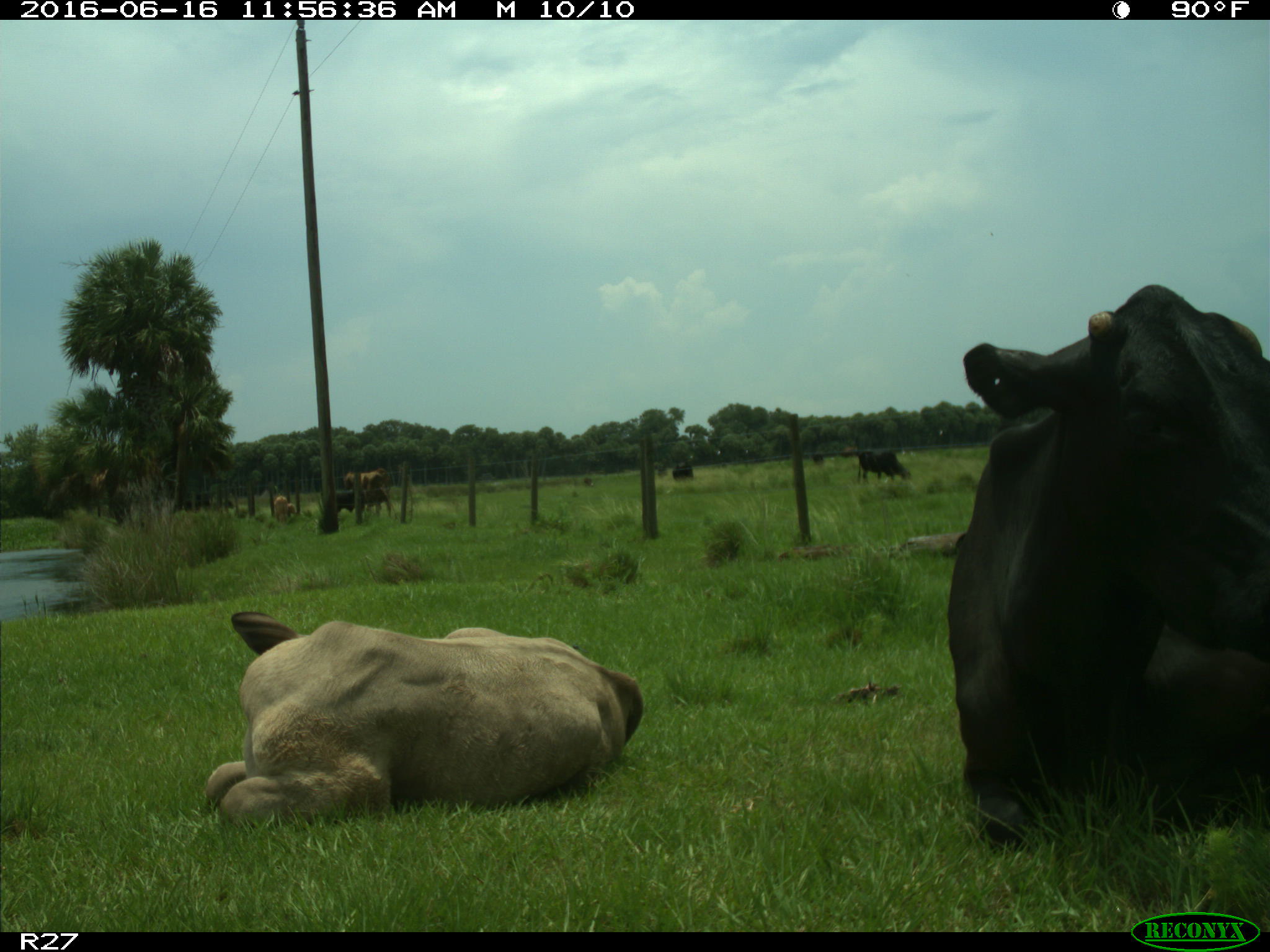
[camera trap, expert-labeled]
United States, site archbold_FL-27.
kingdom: Animalia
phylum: Chordata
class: Mammalia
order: Artiodactyla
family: Bovidae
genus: Bos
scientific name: Bos taurus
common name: domestic cow